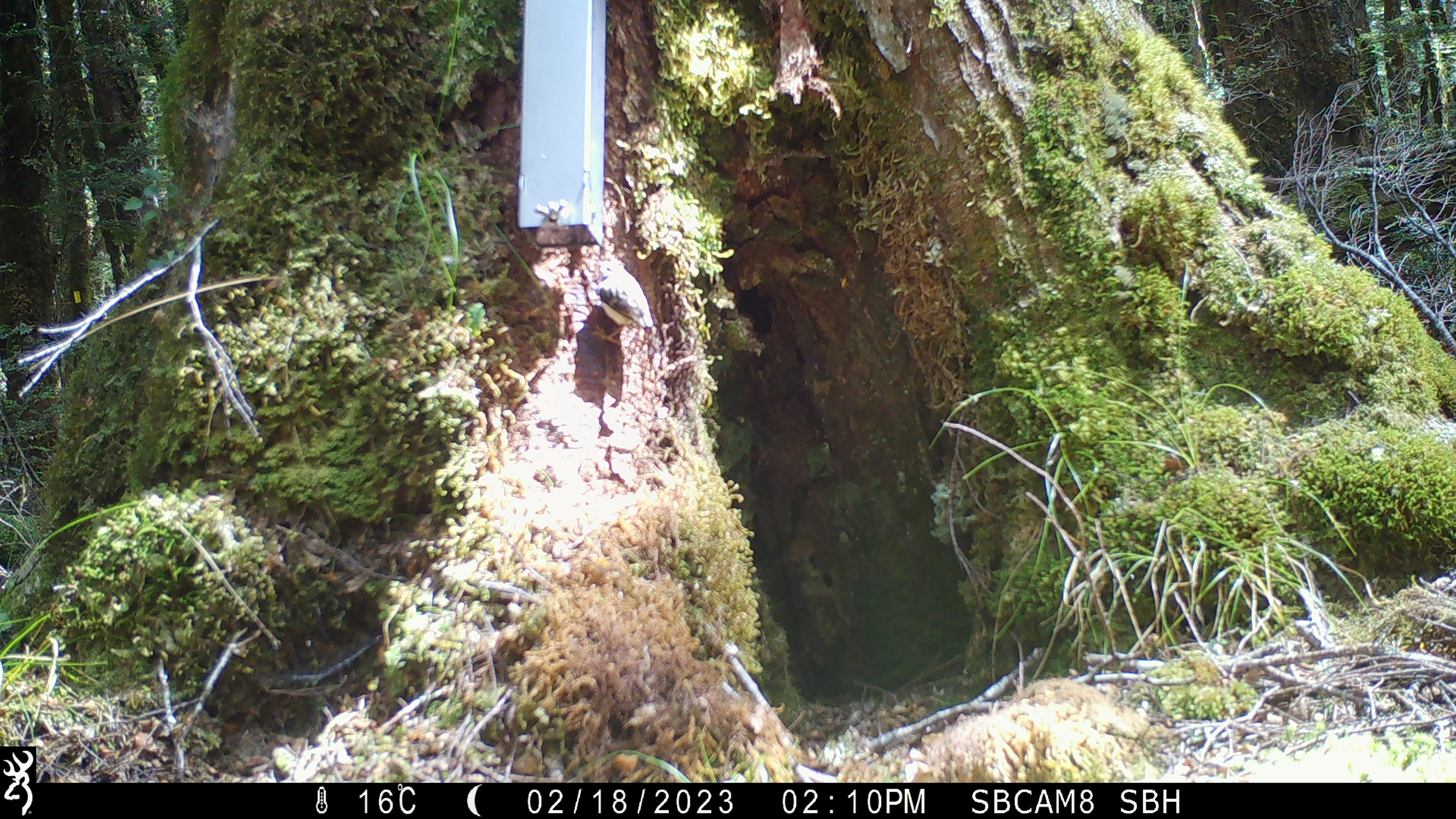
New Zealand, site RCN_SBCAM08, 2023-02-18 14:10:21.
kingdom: Animalia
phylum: Chordata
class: Aves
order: Passeriformes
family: Acanthisittidae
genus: Acanthisitta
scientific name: Acanthisitta chloris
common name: rifleman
Rifleman (Acanthisitta chloris).